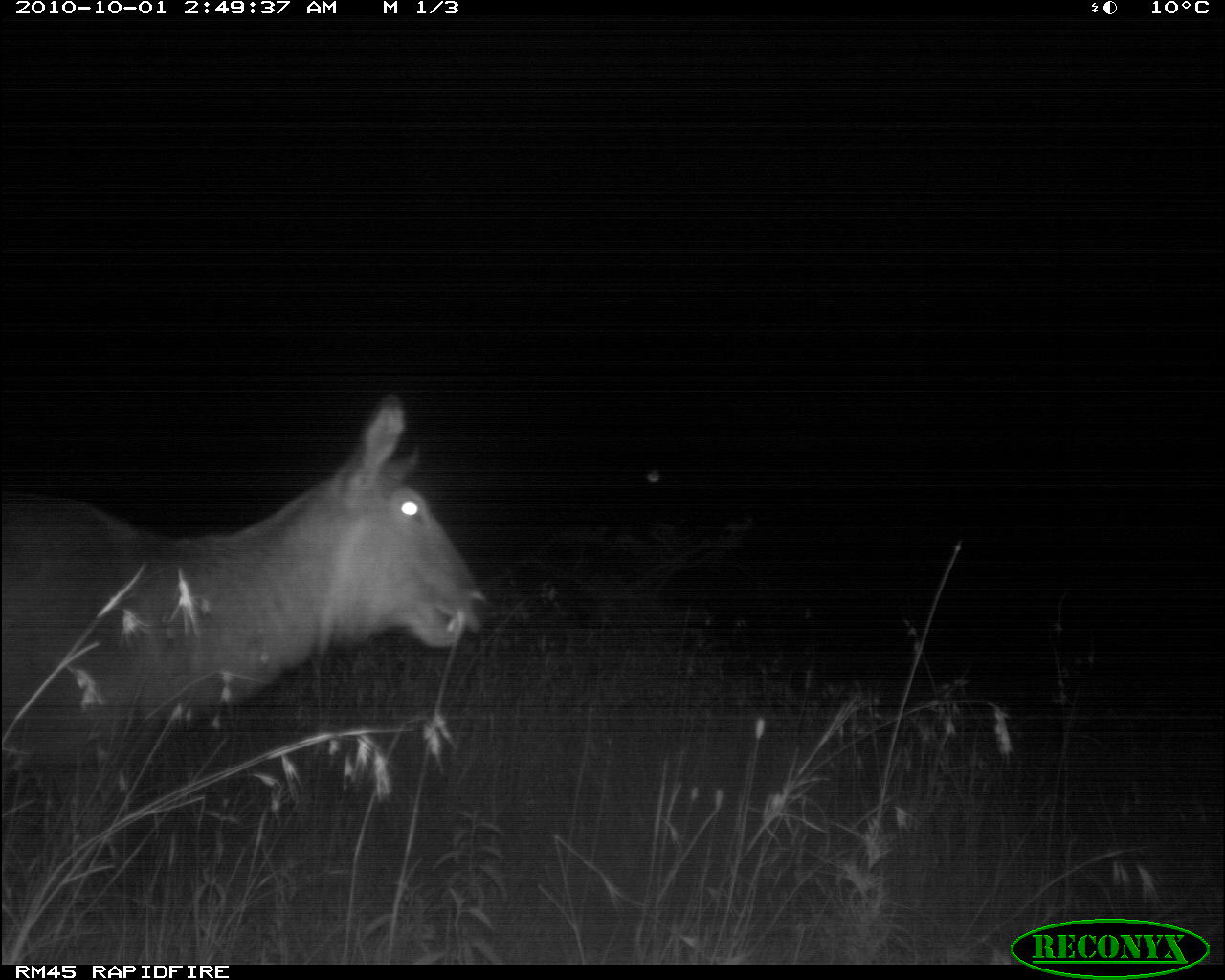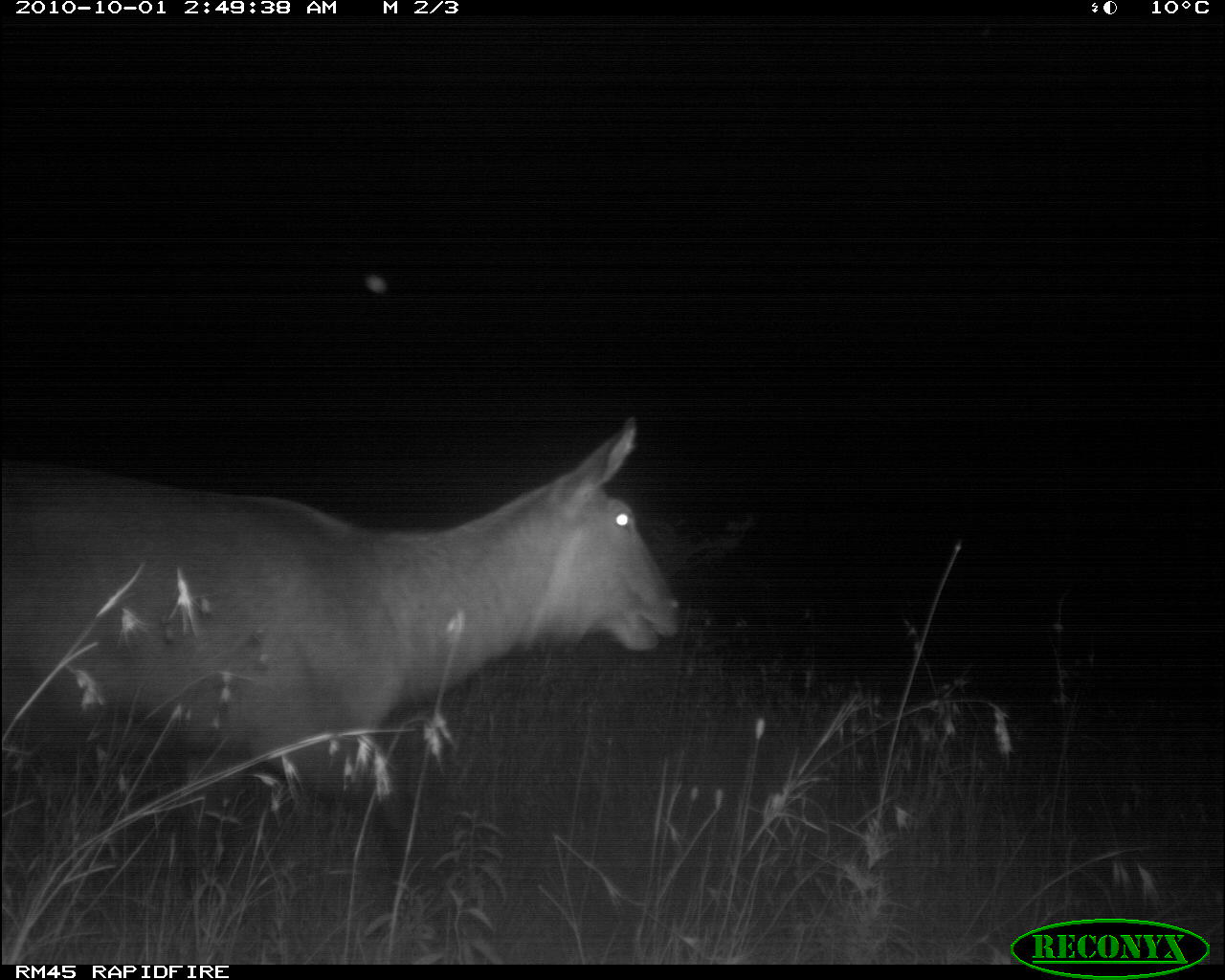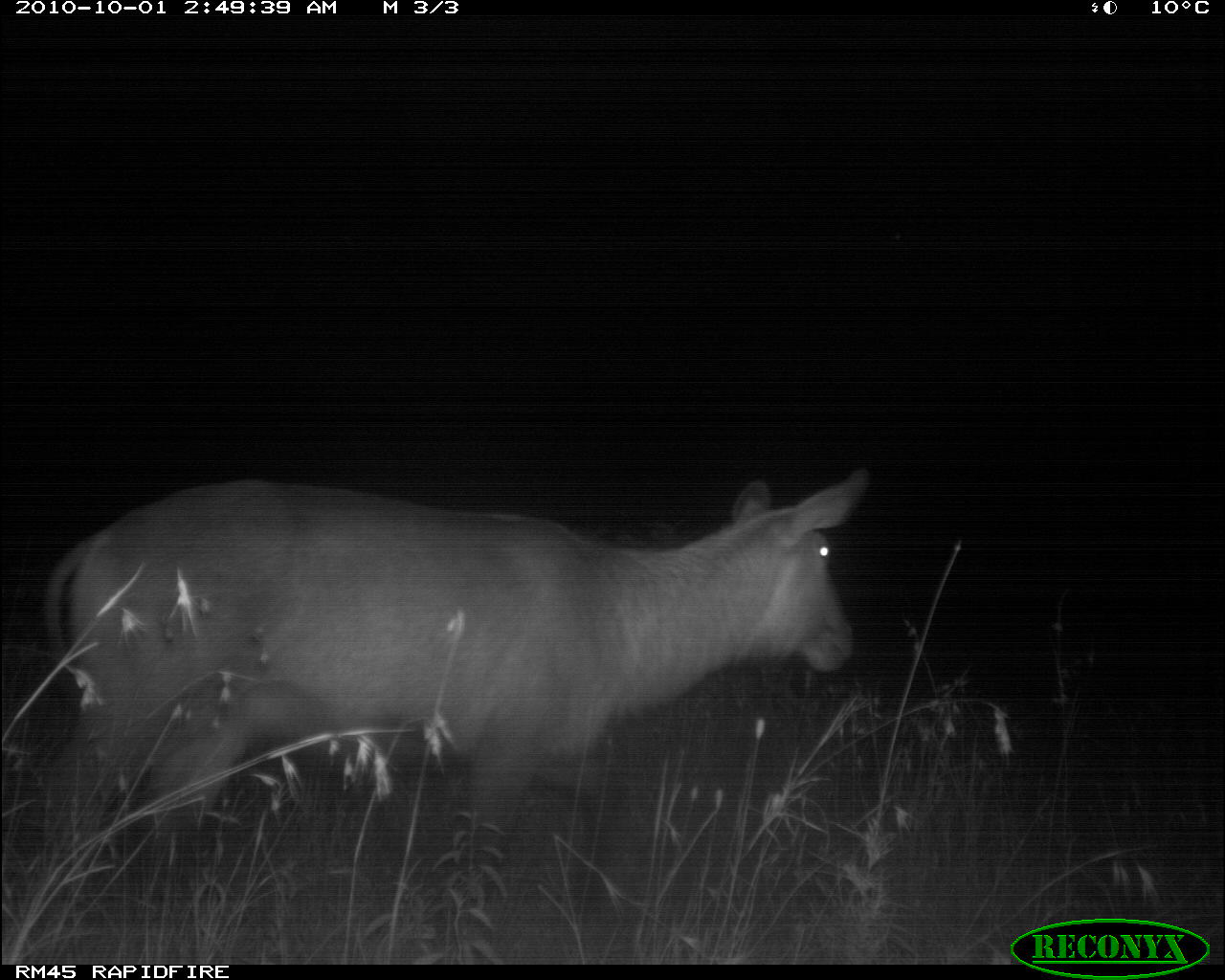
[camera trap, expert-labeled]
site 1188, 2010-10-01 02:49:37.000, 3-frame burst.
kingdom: Animalia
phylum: Chordata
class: Mammalia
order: Artiodactyla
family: Bovidae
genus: Kobus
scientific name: Kobus ellipsiprymnus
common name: waterbuck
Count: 1.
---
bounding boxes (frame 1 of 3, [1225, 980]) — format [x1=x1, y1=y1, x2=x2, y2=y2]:
kobus ellipsiprymnus: [x1=0, y1=394, x2=490, y2=868]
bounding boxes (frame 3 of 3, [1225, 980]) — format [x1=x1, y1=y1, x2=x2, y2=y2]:
kobus ellipsiprymnus: [x1=37, y1=465, x2=870, y2=930]